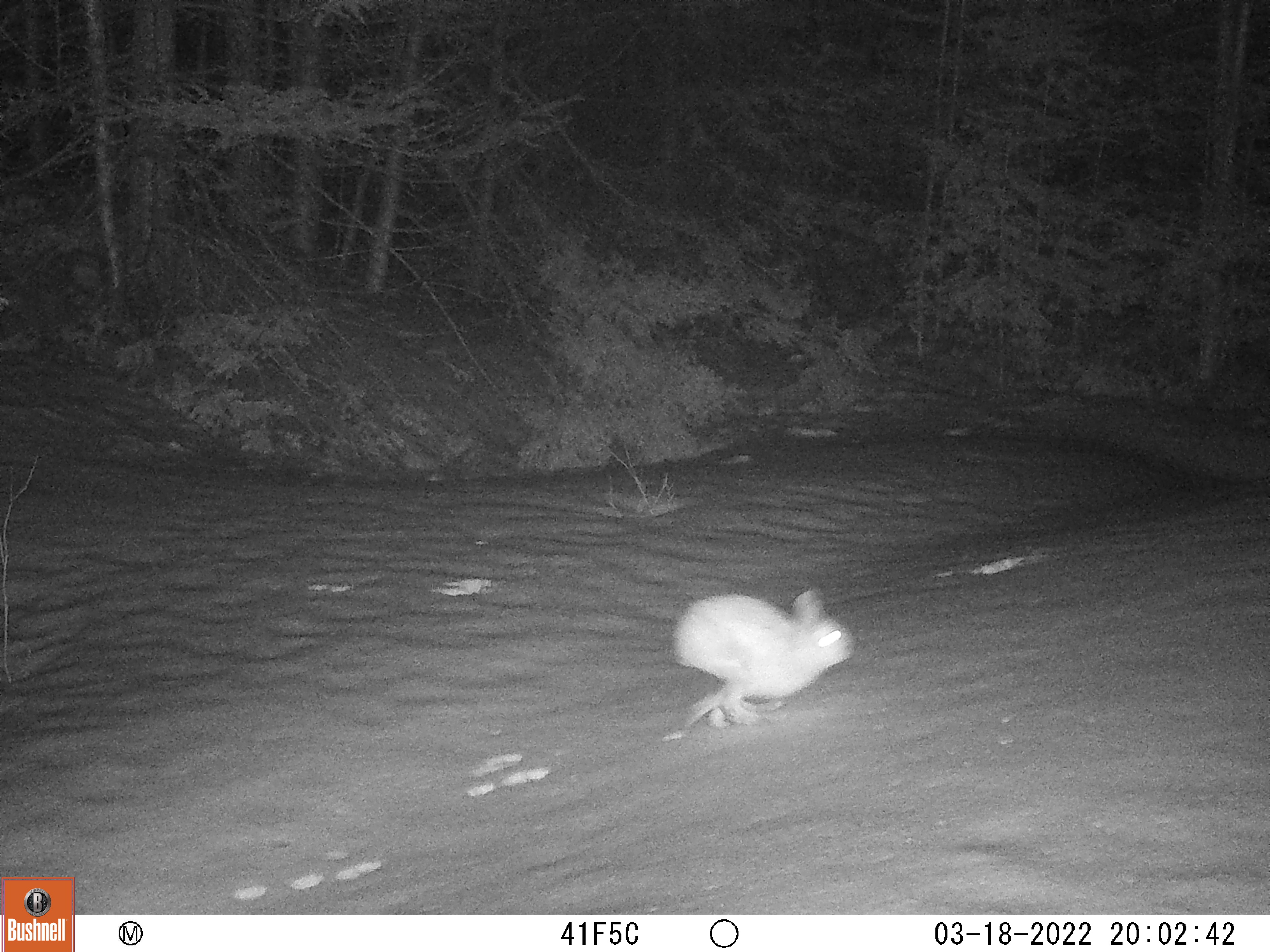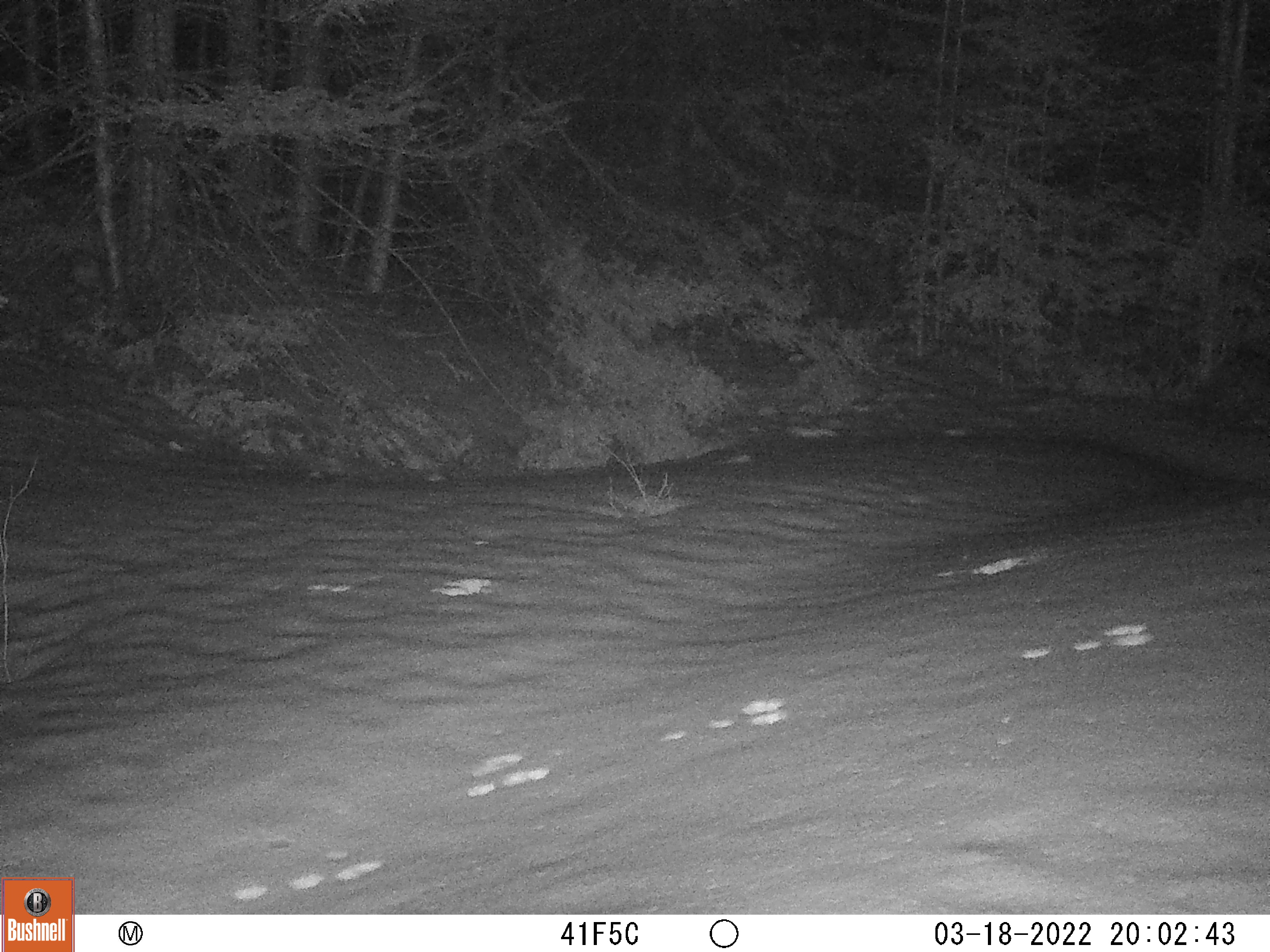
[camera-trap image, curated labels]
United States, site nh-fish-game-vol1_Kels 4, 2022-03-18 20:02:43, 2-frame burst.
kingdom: Animalia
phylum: Chordata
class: Mammalia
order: Lagomorpha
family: Leporidae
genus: Lepus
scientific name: Lepus americanus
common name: snowshoe hare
Snowshoe hare (Lepus americanus).